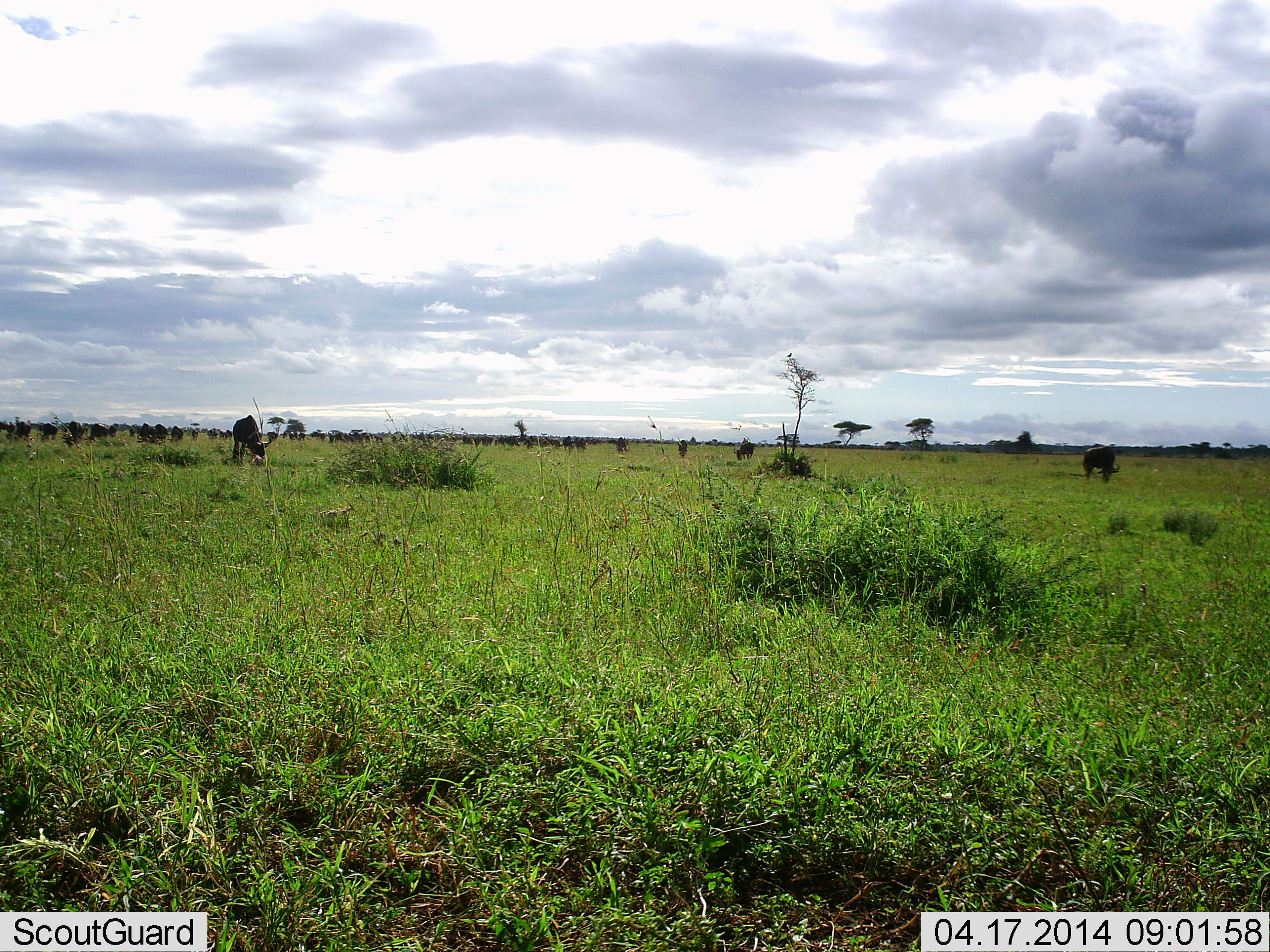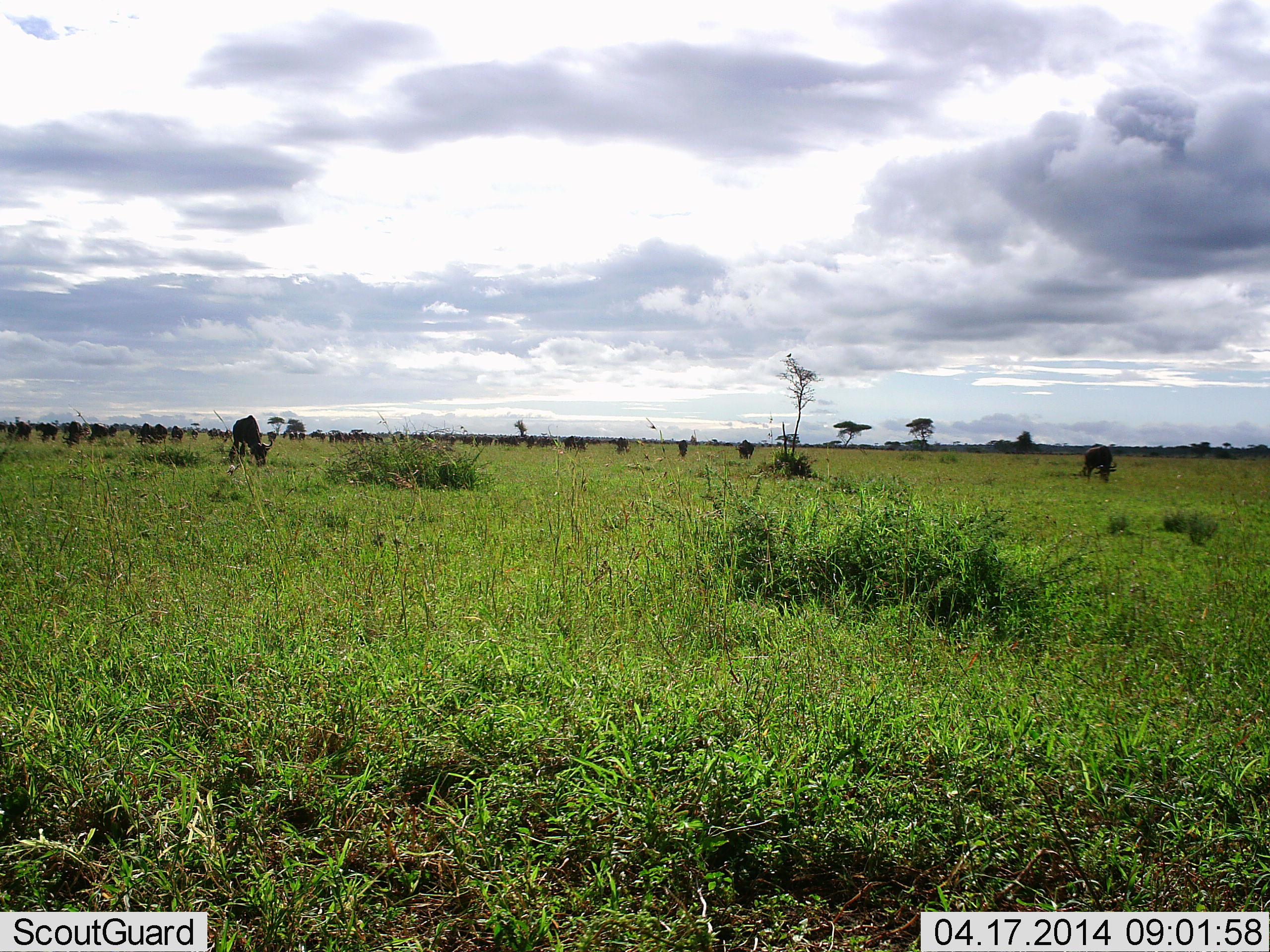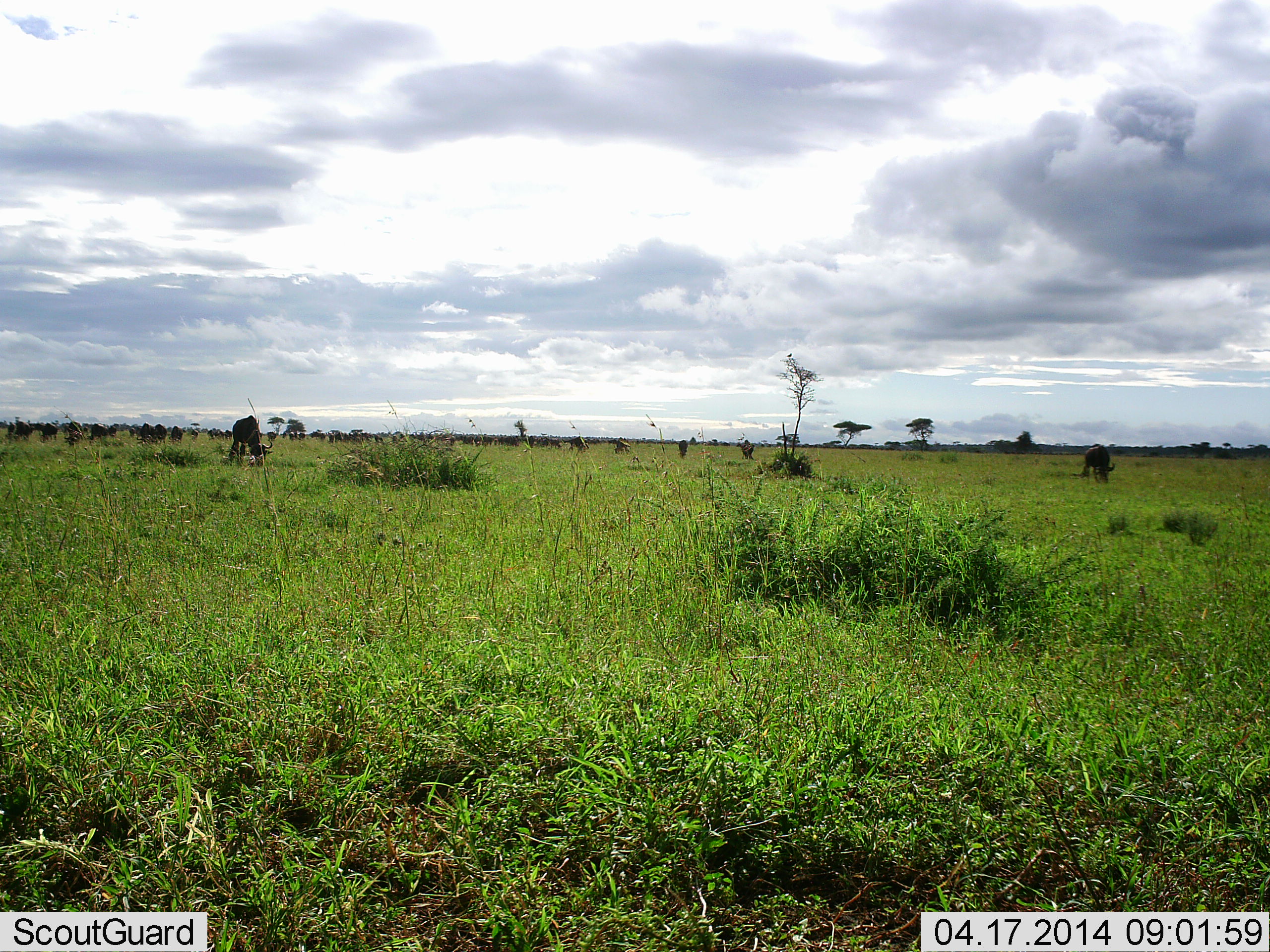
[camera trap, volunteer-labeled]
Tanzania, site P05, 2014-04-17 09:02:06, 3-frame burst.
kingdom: Animalia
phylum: Chordata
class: Mammalia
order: Artiodactyla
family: Bovidae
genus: Connochaetes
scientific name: Connochaetes taurinus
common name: blue wildebeest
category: wildebeest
Wildebeest (blue wildebeest) (Connochaetes taurinus), count 11-50. Behavior (volunteer vote fractions): standing 30%, resting 0%, moving 0%, interacting 0%. Young present (vote fraction): 0%. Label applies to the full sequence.